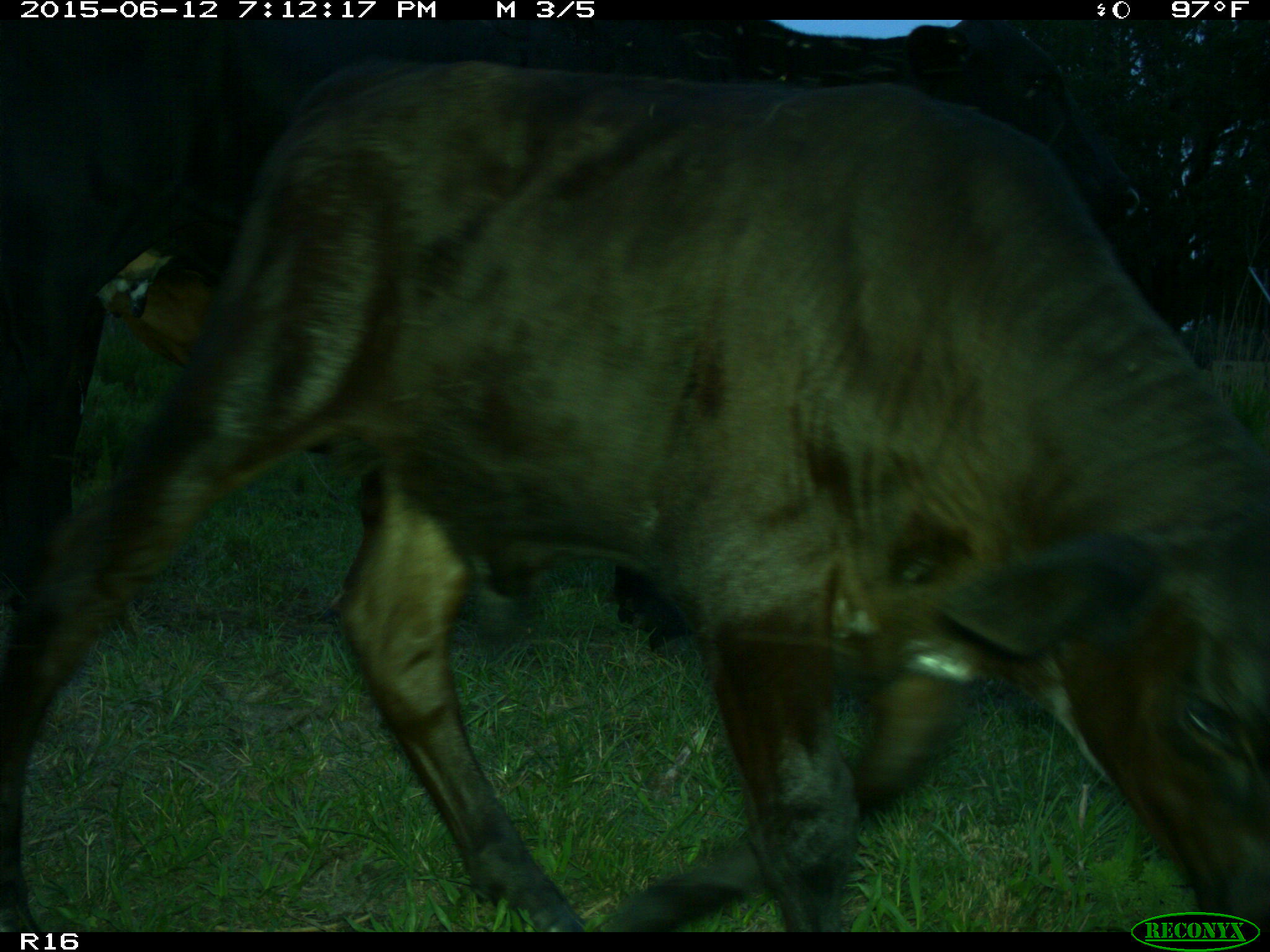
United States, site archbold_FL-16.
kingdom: Animalia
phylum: Chordata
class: Mammalia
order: Artiodactyla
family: Bovidae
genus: Bos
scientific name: Bos taurus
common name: domestic cow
Bos taurus (domestic cow).